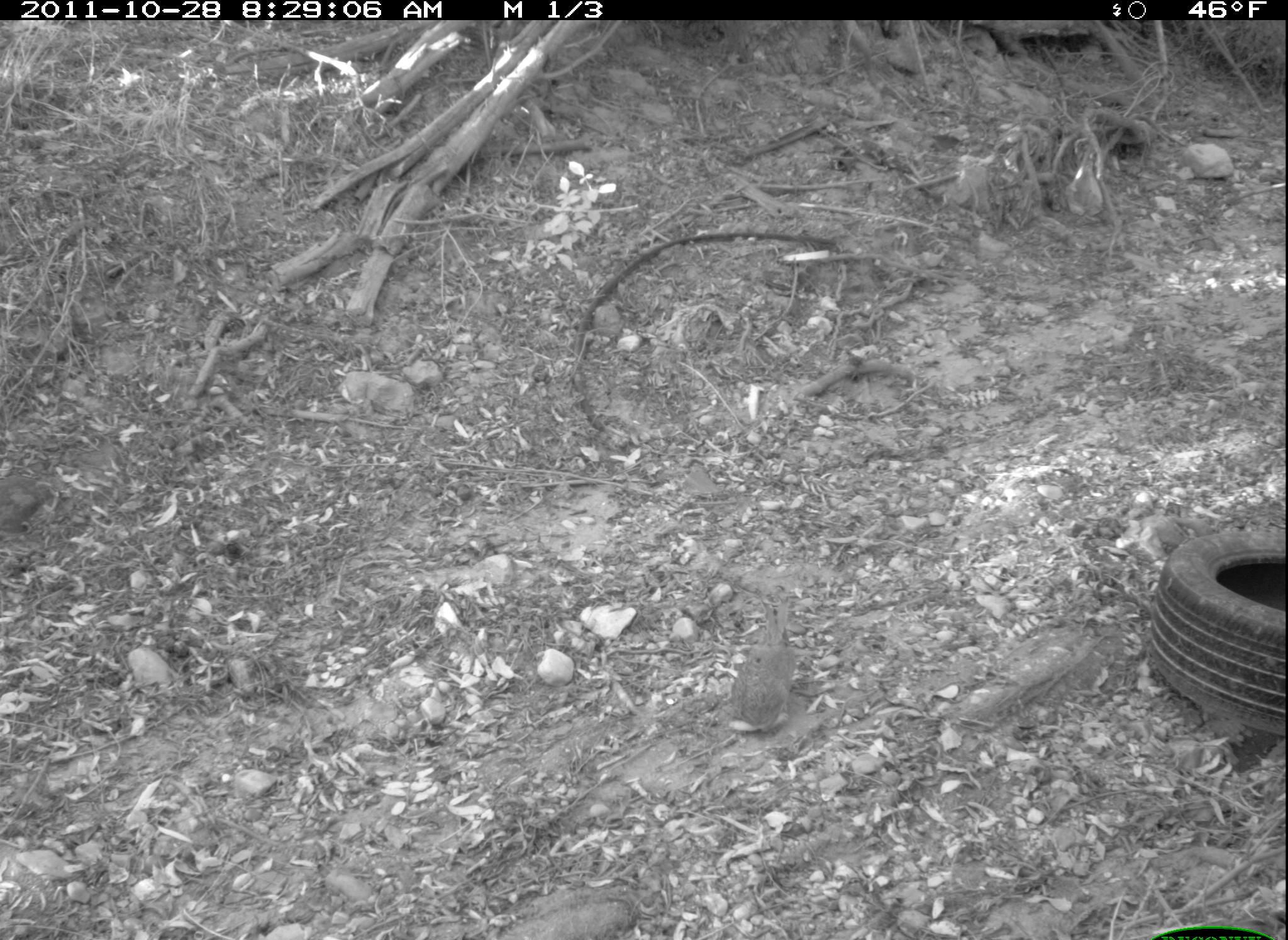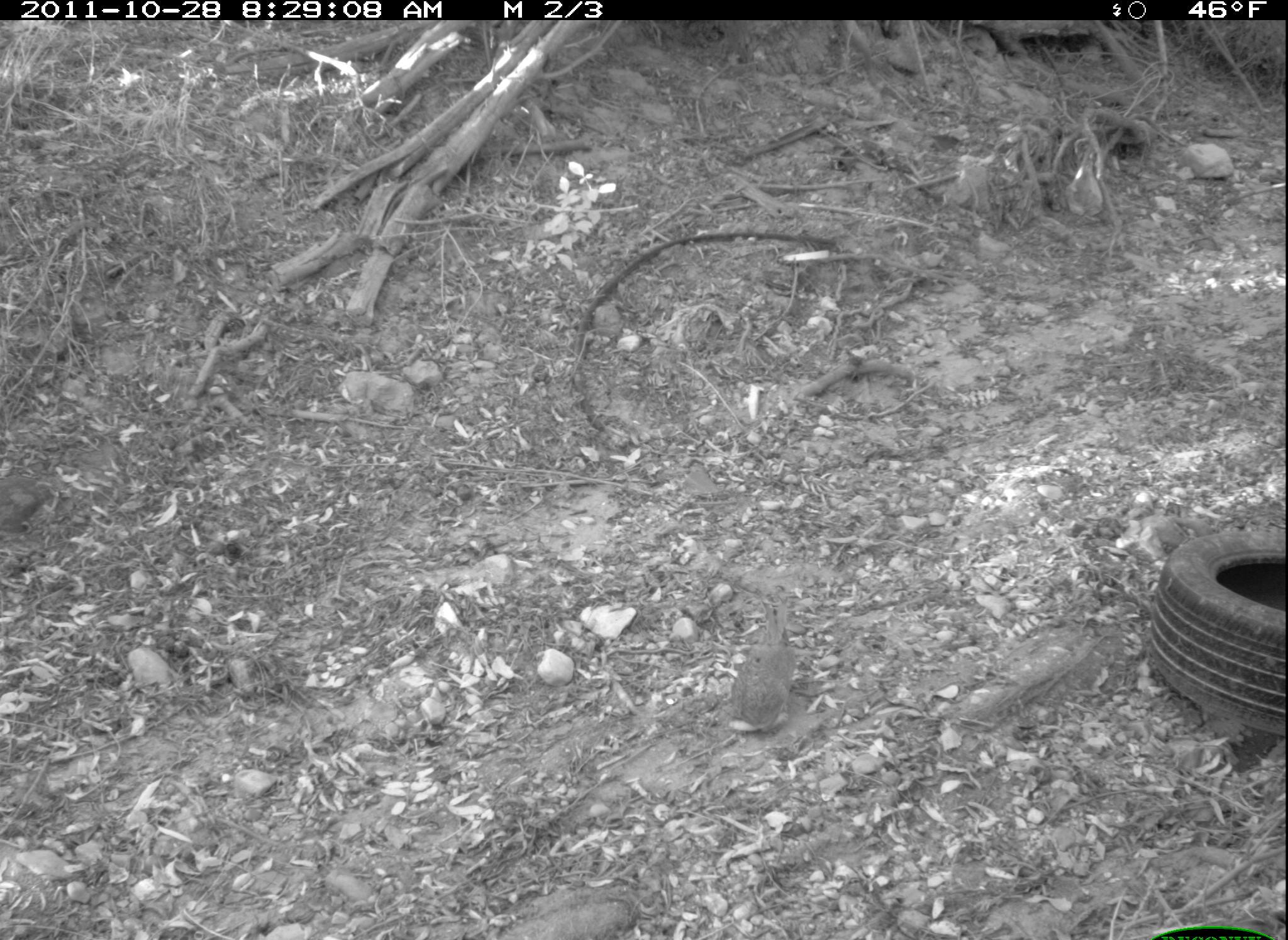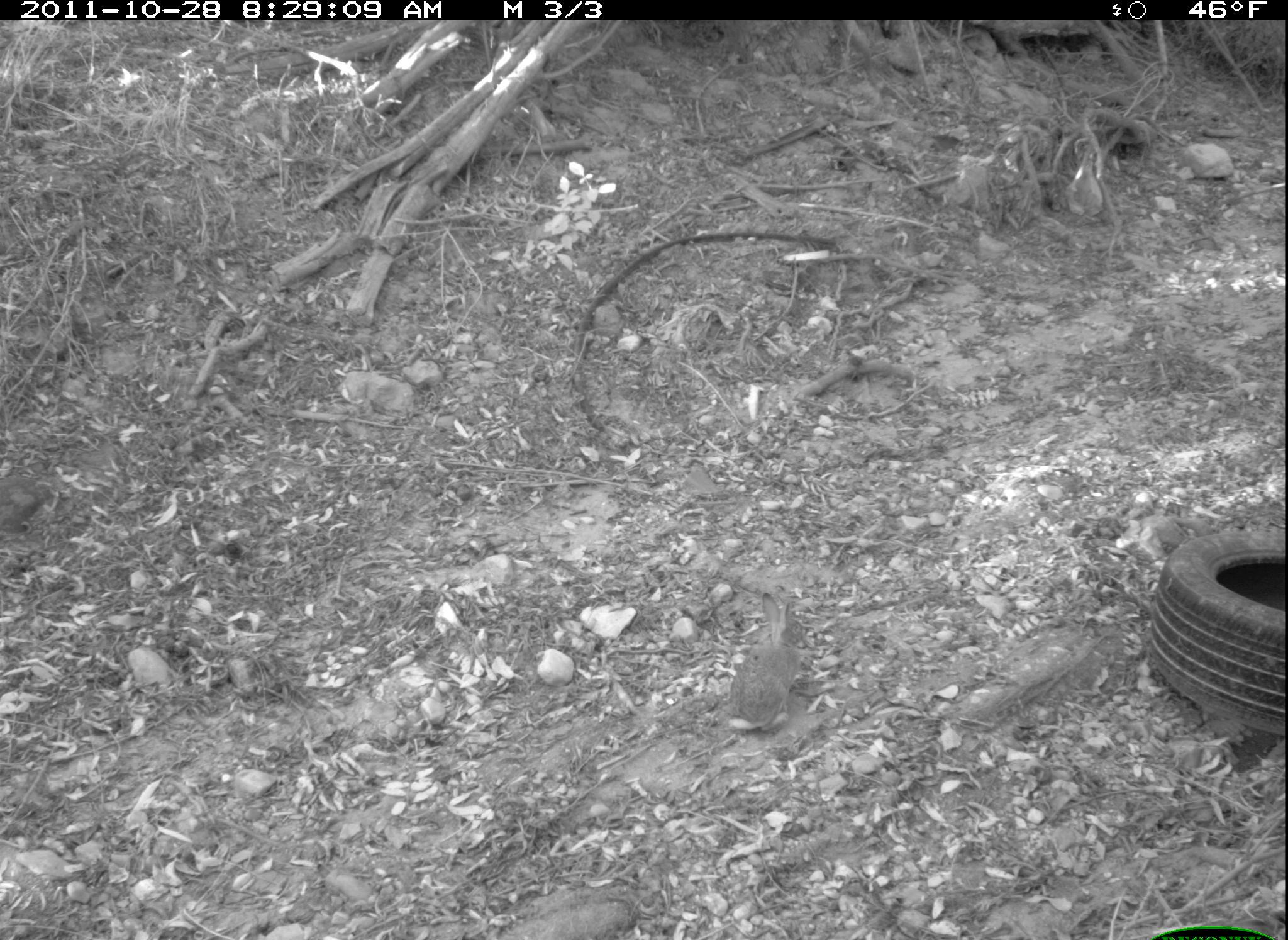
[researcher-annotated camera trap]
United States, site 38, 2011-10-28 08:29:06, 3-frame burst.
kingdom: Animalia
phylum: Chordata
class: Mammalia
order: Lagomorpha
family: Leporidae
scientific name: Leporidae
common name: rabbits and hares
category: rabbit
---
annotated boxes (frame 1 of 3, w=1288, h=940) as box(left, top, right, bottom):
rabbit: box(688, 589, 844, 755)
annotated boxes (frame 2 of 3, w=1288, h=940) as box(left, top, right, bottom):
rabbit: box(724, 596, 818, 749)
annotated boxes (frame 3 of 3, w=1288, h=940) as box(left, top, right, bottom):
rabbit: box(725, 590, 811, 740)